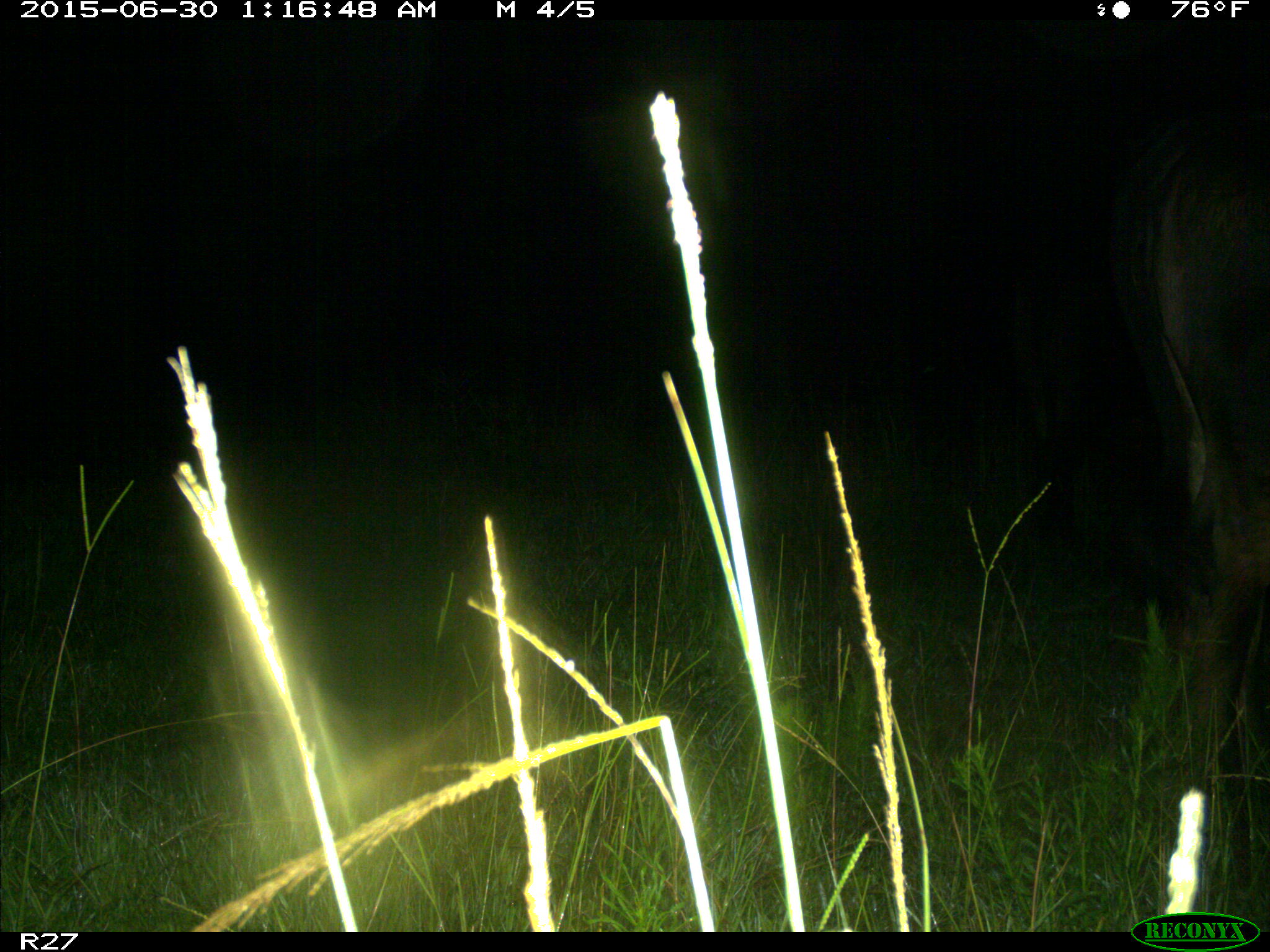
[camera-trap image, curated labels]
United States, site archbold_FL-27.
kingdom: Animalia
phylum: Chordata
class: Mammalia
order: Artiodactyla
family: Bovidae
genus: Bos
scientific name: Bos taurus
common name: domestic cow